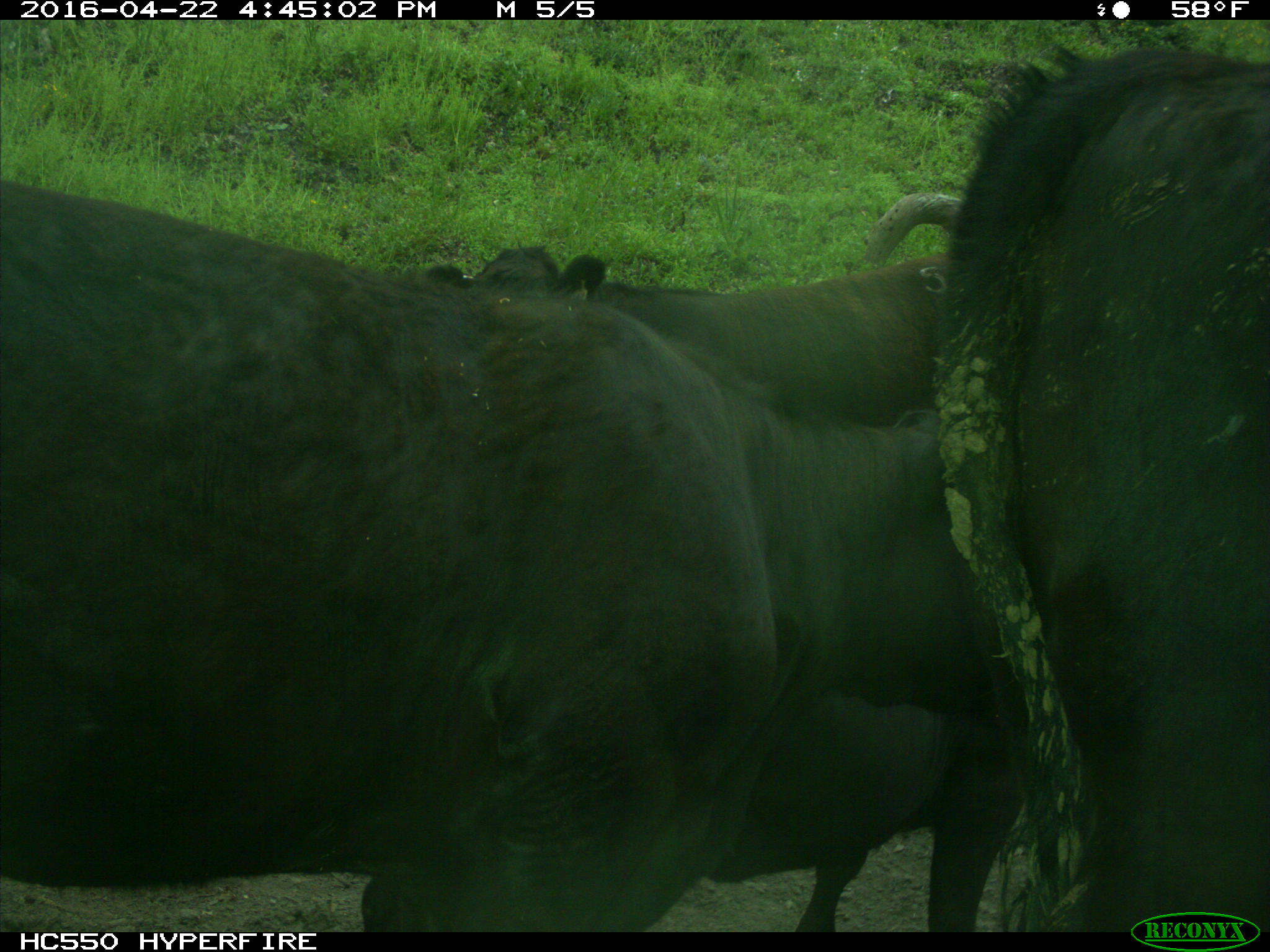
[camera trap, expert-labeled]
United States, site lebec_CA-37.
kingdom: Animalia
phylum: Chordata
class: Mammalia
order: Artiodactyla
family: Bovidae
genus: Bos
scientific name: Bos taurus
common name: domestic cow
Bos taurus (domestic cow).